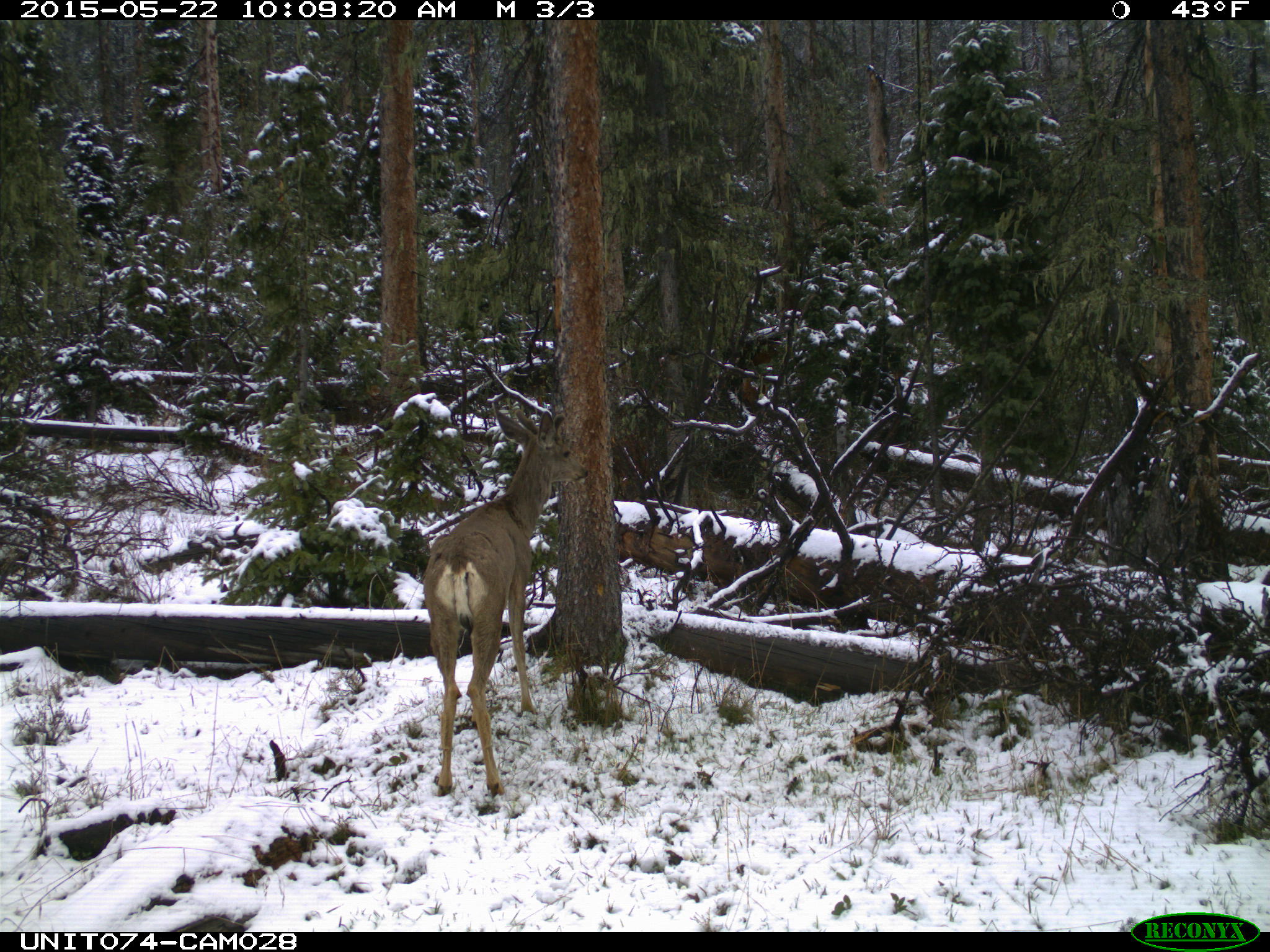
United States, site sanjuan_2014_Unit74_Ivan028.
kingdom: Animalia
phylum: Chordata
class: Mammalia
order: Artiodactyla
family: Cervidae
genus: Odocoileus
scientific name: Odocoileus hemionus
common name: mule deer